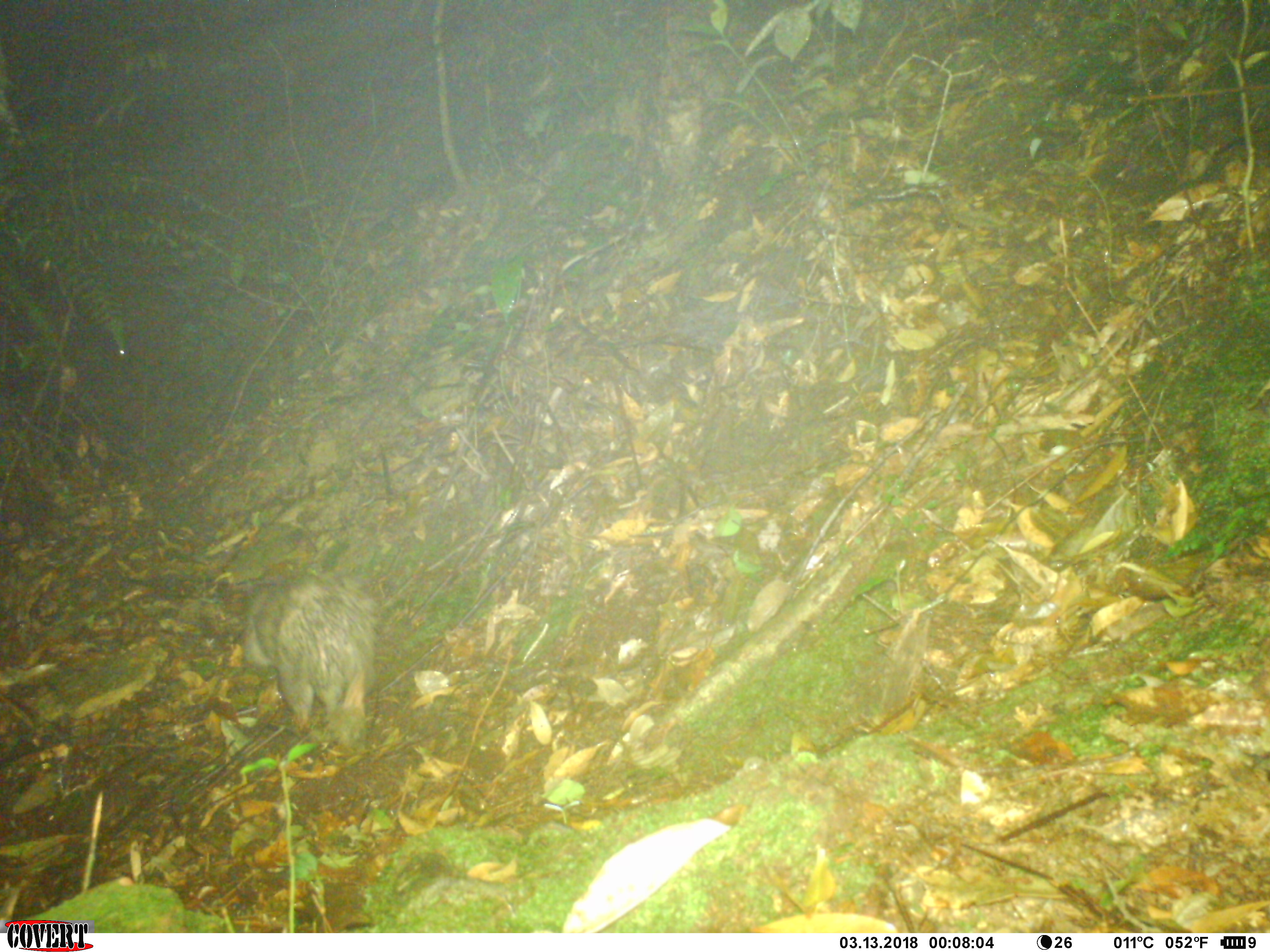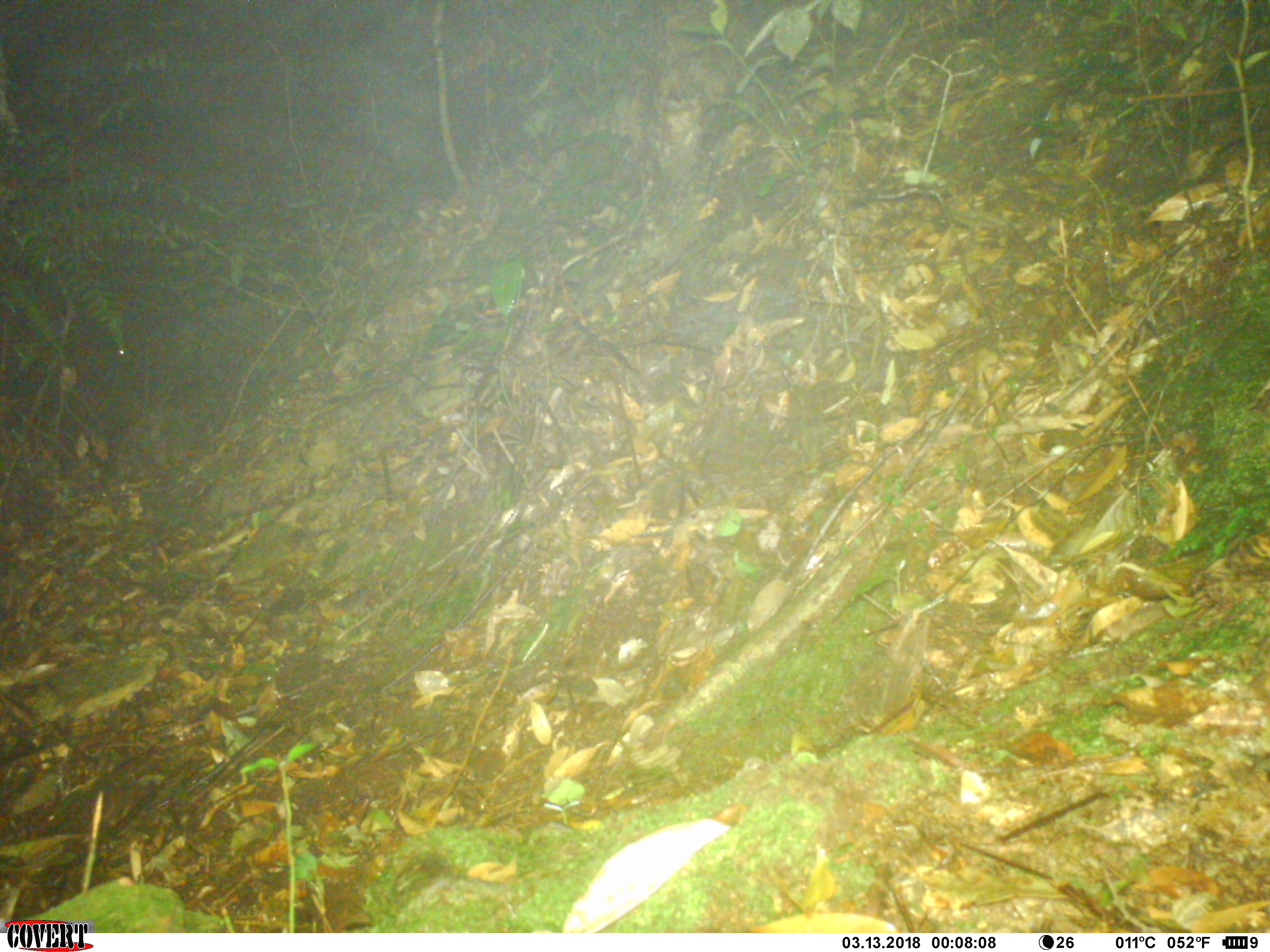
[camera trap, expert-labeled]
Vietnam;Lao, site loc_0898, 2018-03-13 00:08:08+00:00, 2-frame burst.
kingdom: Animalia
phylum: Chordata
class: Mammalia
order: Rodentia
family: Hystricidae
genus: Atherurus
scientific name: Atherurus macrourus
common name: asiatic brush-tailed porcupine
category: asiatic brush tailed porcupine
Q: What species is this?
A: Asiatic brush tailed porcupine (asiatic brush-tailed porcupine) (Atherurus macrourus).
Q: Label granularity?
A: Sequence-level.